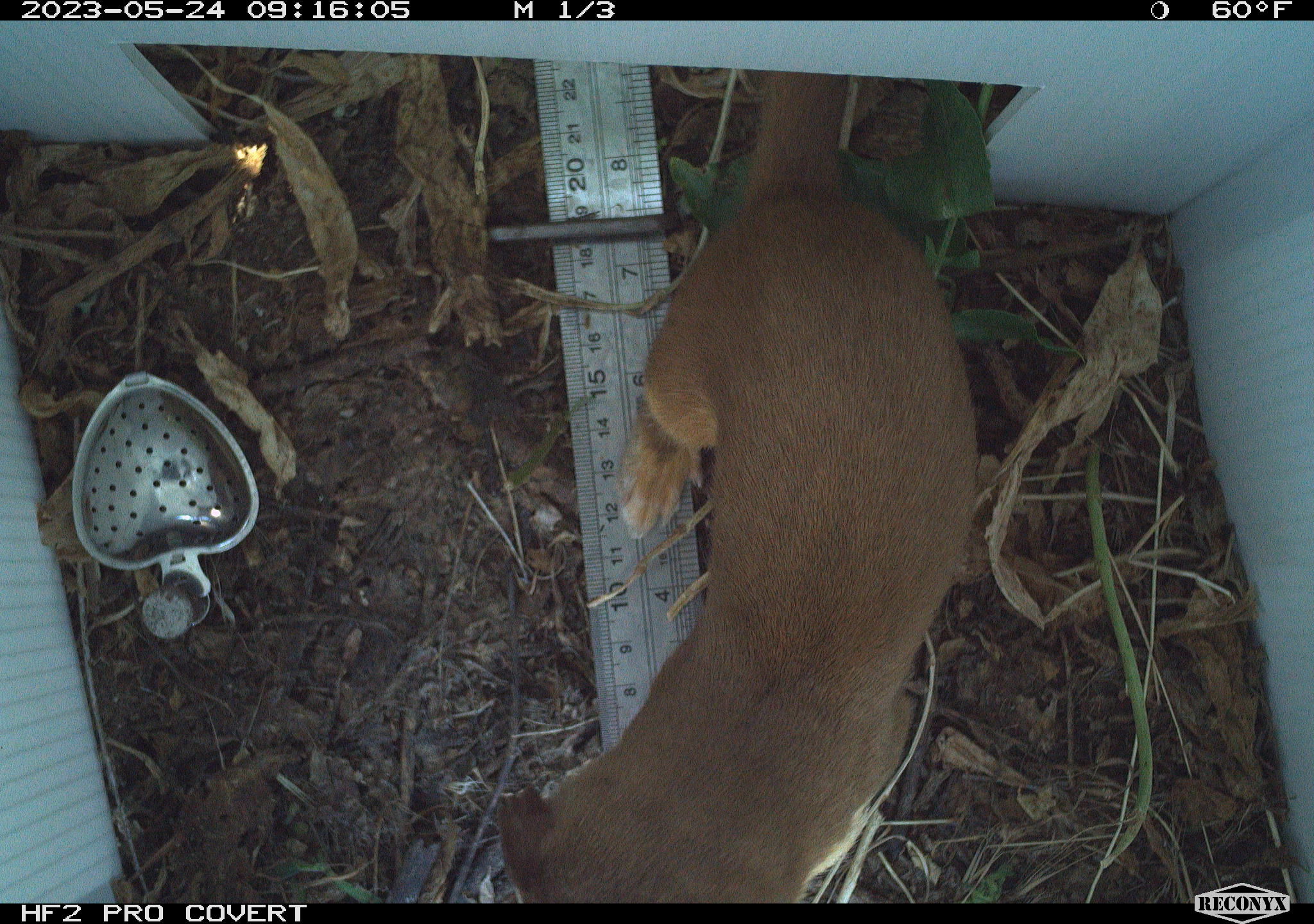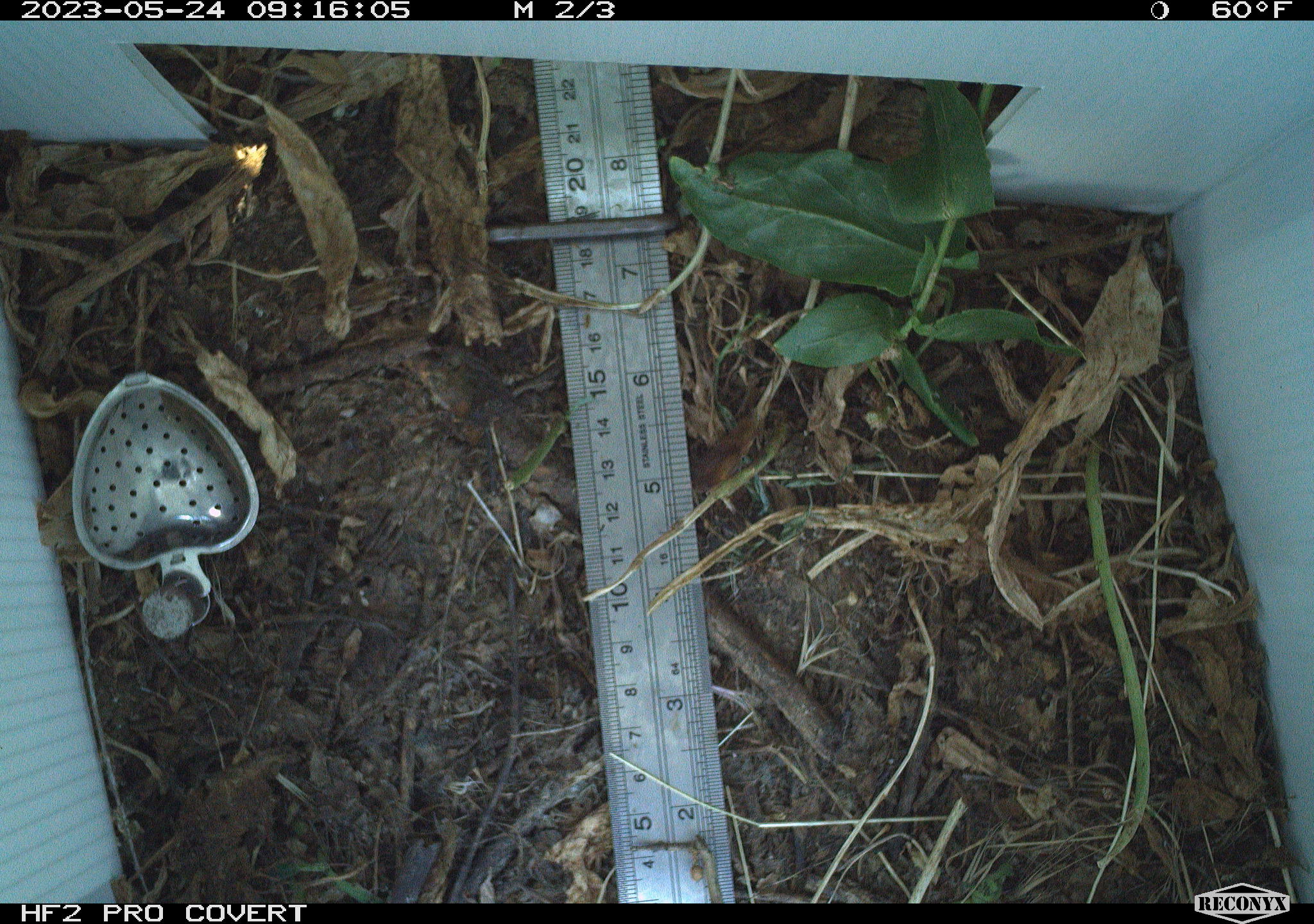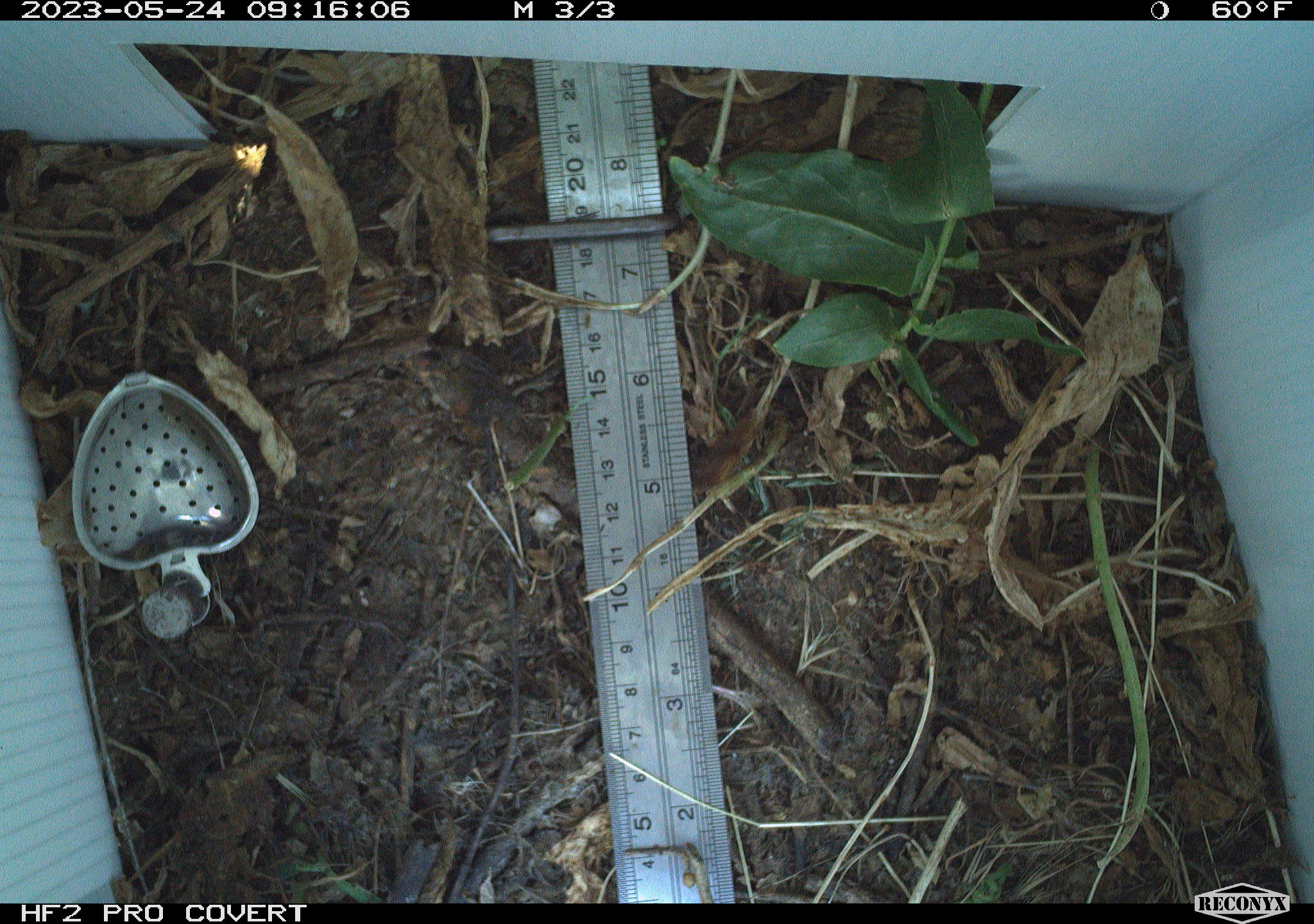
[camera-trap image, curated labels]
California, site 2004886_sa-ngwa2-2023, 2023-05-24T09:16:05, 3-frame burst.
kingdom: Animalia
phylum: Chordata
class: Mammalia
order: Carnivora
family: Mustelidae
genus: Neogale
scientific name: Neogale frenata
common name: long-tailed weasel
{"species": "long-tailed weasel (Neogale frenata)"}